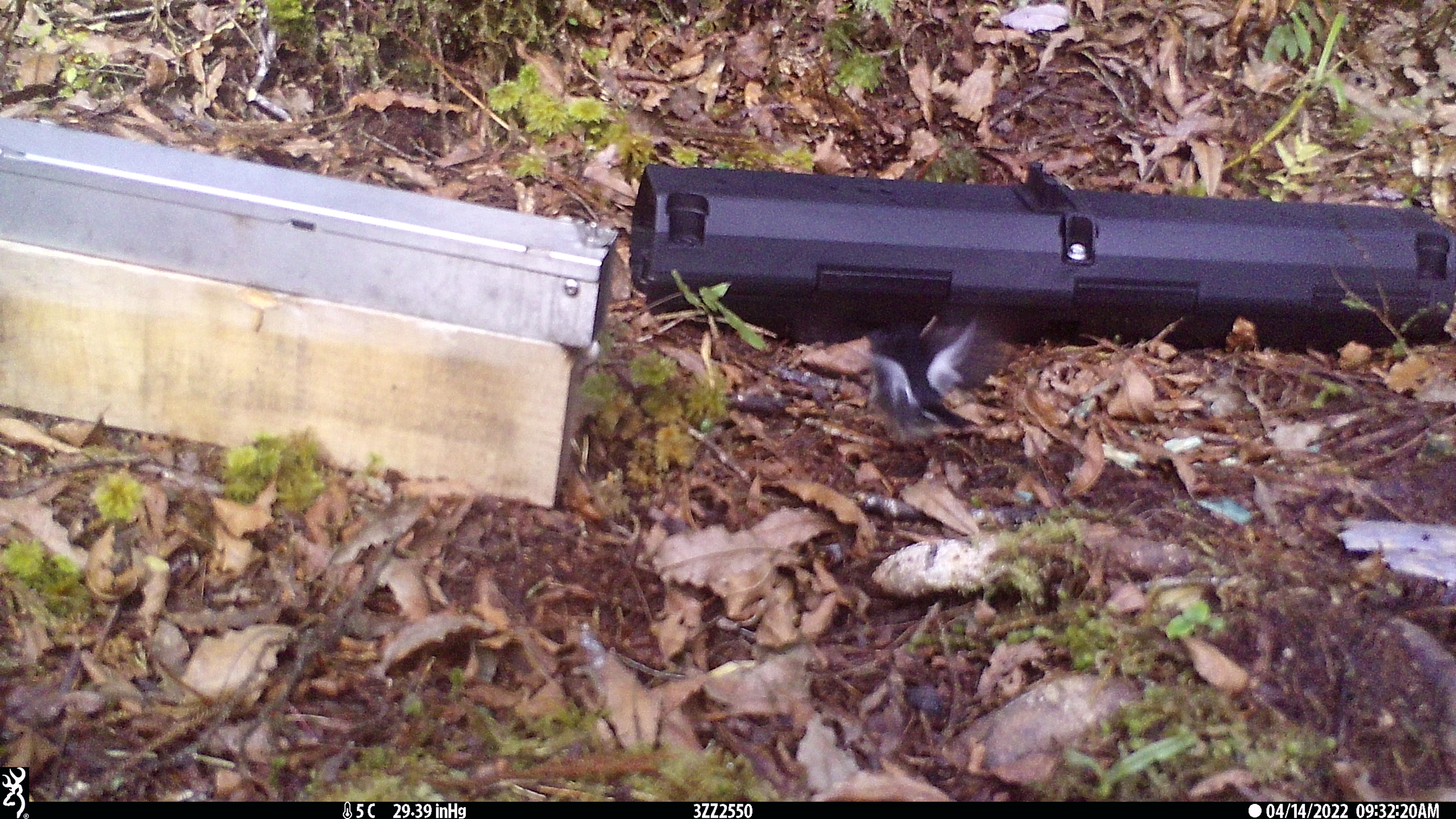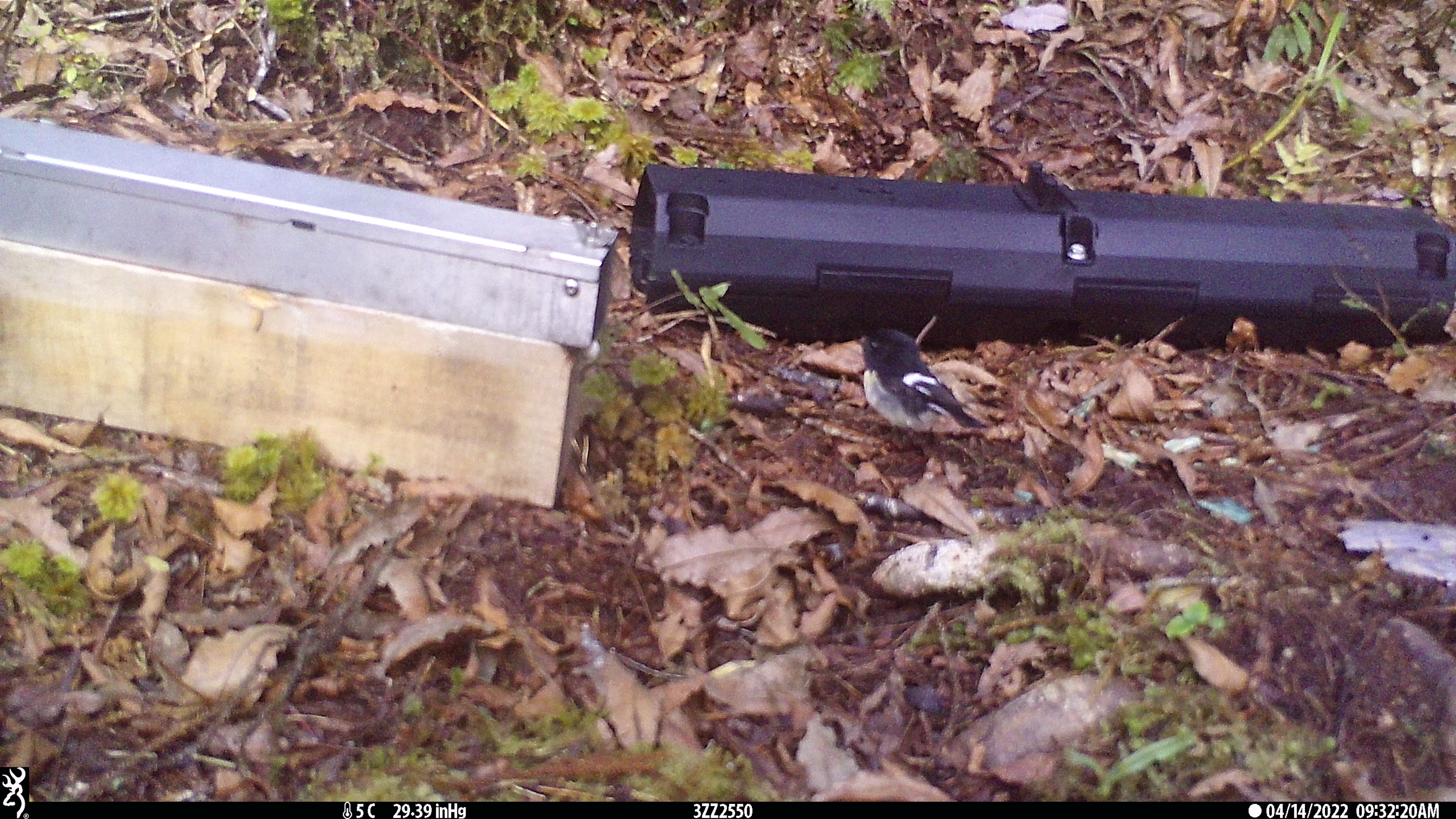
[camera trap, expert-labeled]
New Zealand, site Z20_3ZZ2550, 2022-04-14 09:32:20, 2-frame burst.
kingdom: Animalia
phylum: Chordata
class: Aves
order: Passeriformes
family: Petroicidae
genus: Petroica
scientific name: Petroica macrocephala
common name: tomtit